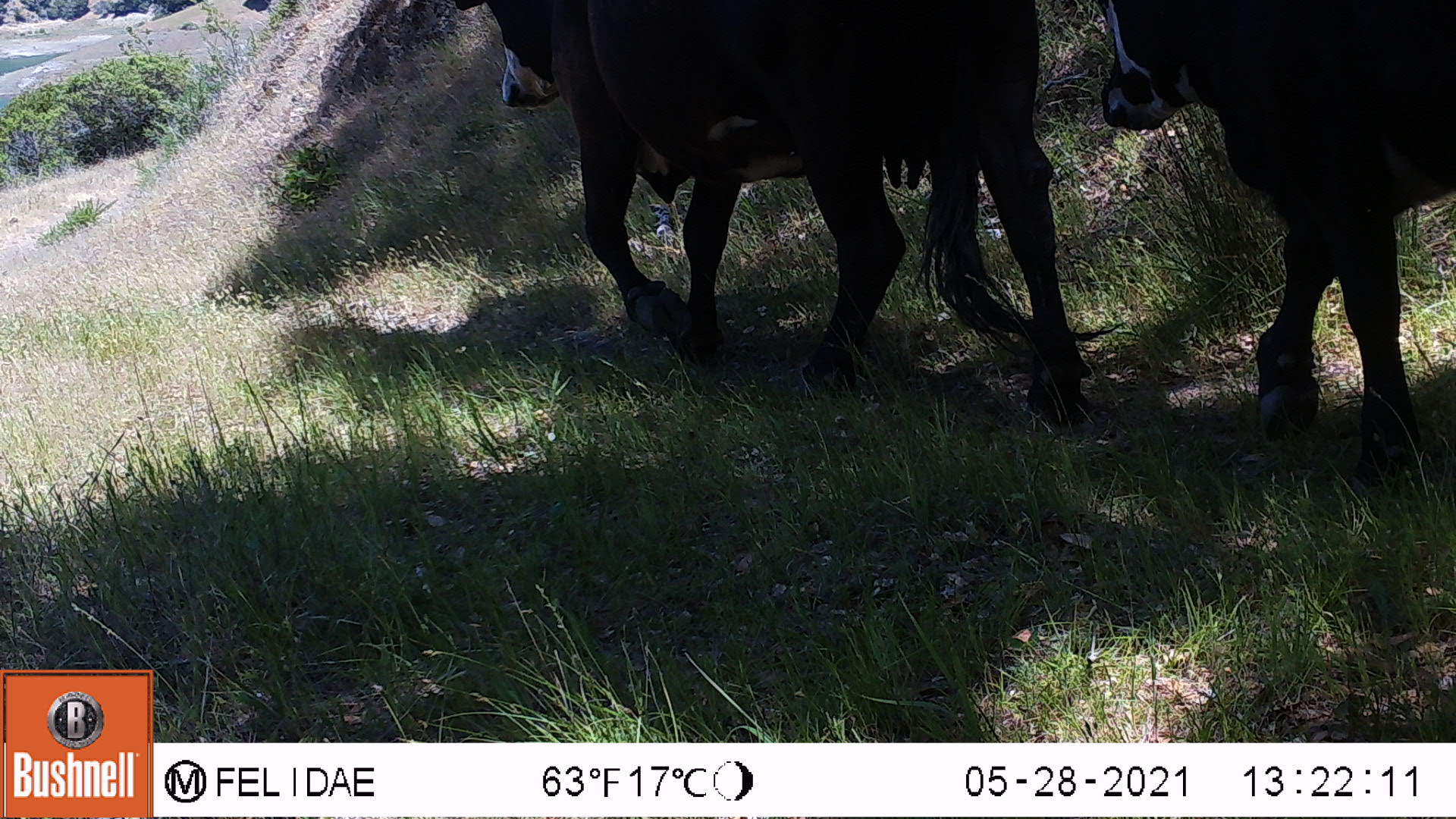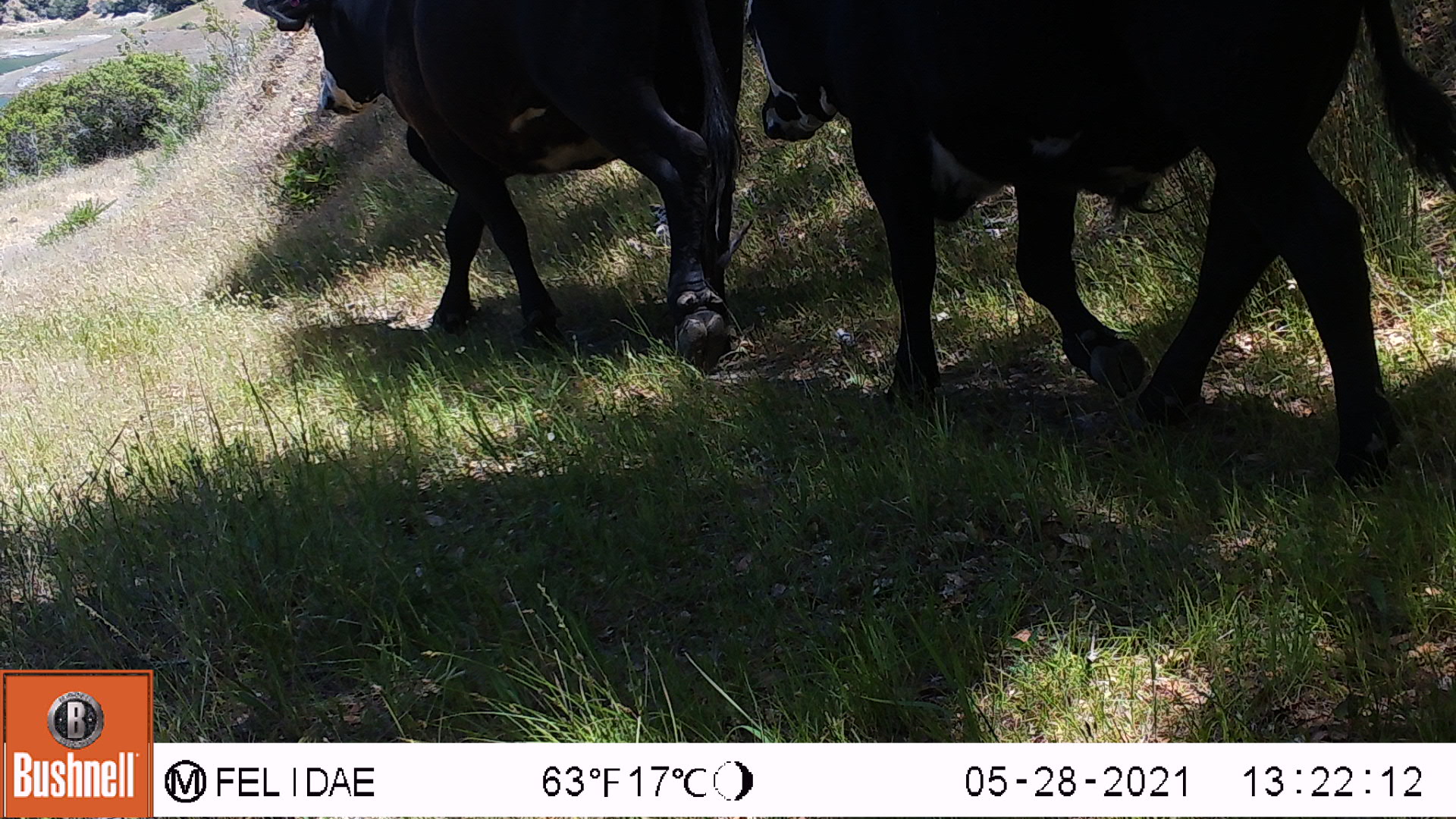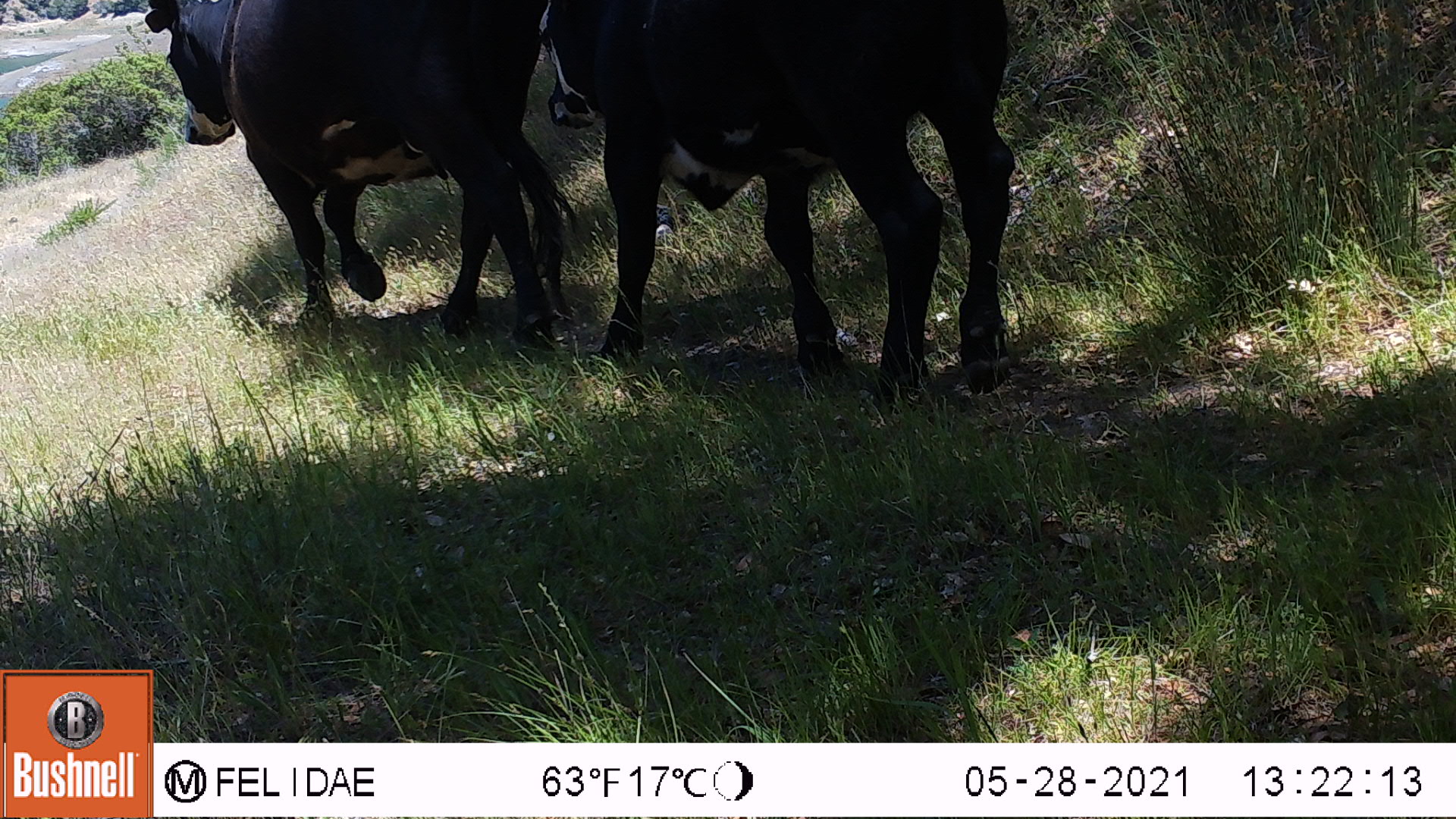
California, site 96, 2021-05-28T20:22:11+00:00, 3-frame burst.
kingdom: Animalia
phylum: Chordata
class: Mammalia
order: Artiodactyla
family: Bovidae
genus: Bos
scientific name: Bos taurus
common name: domestic cattle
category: cattle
Cattle (domestic cattle) (Bos taurus).